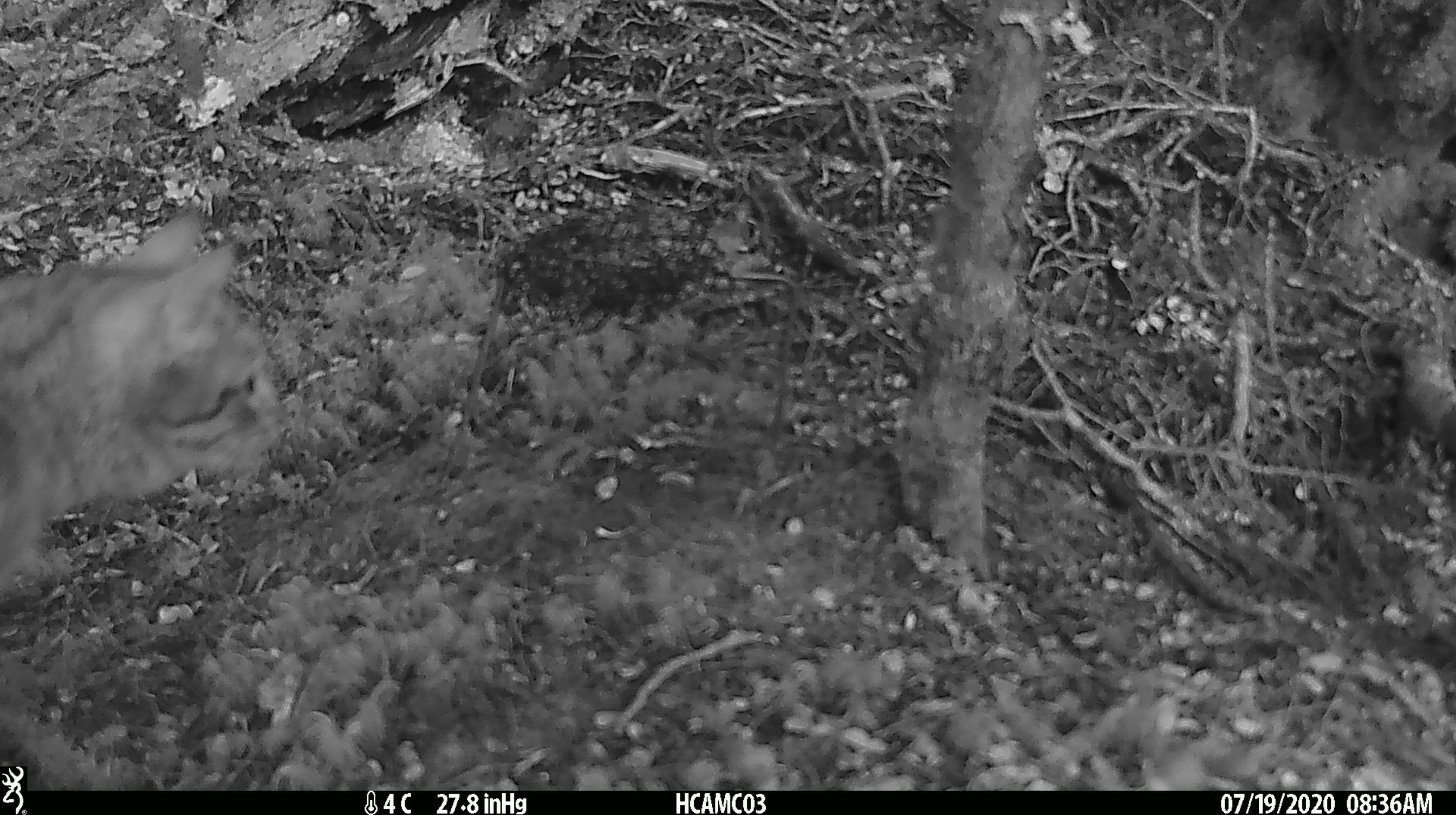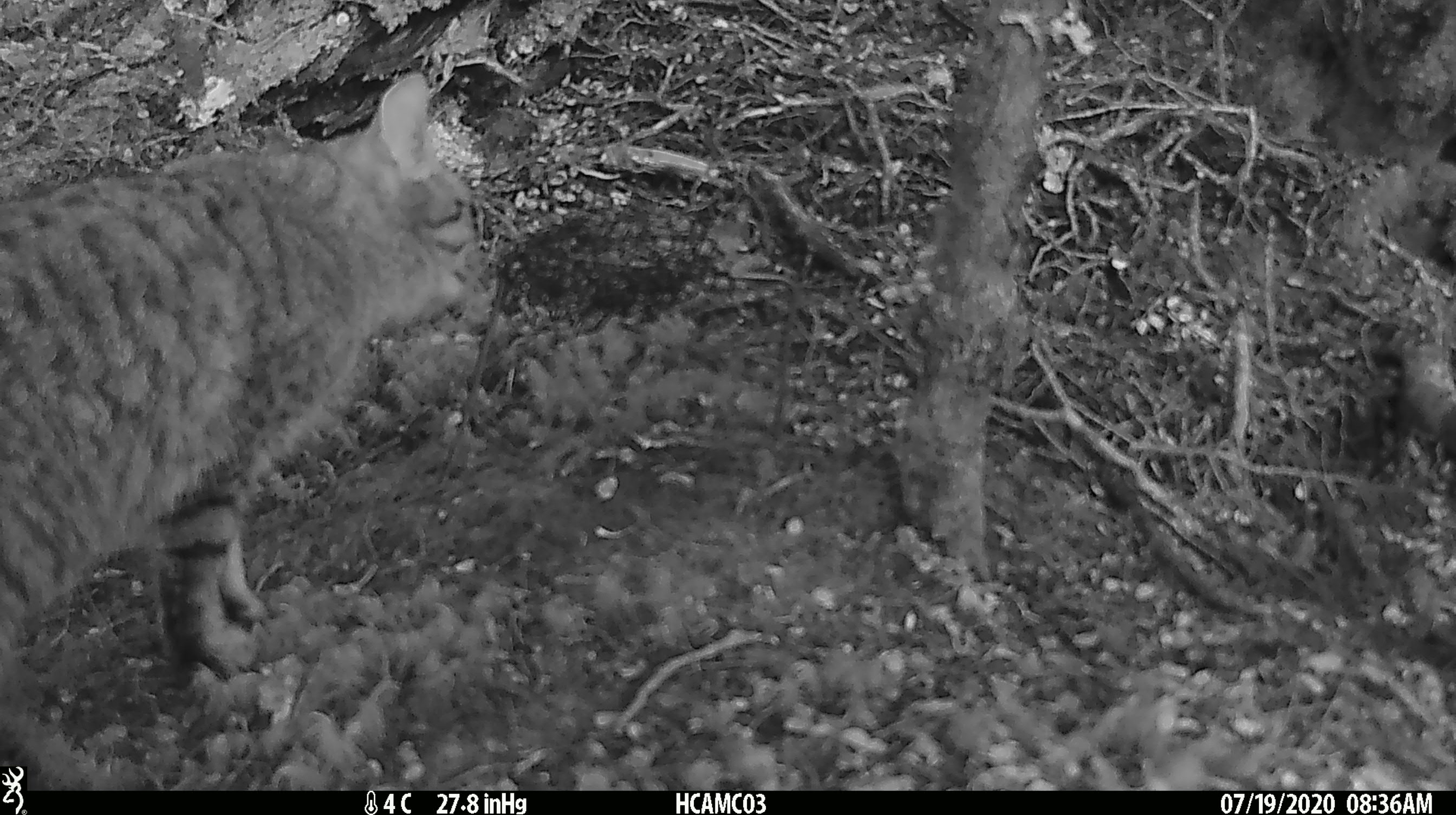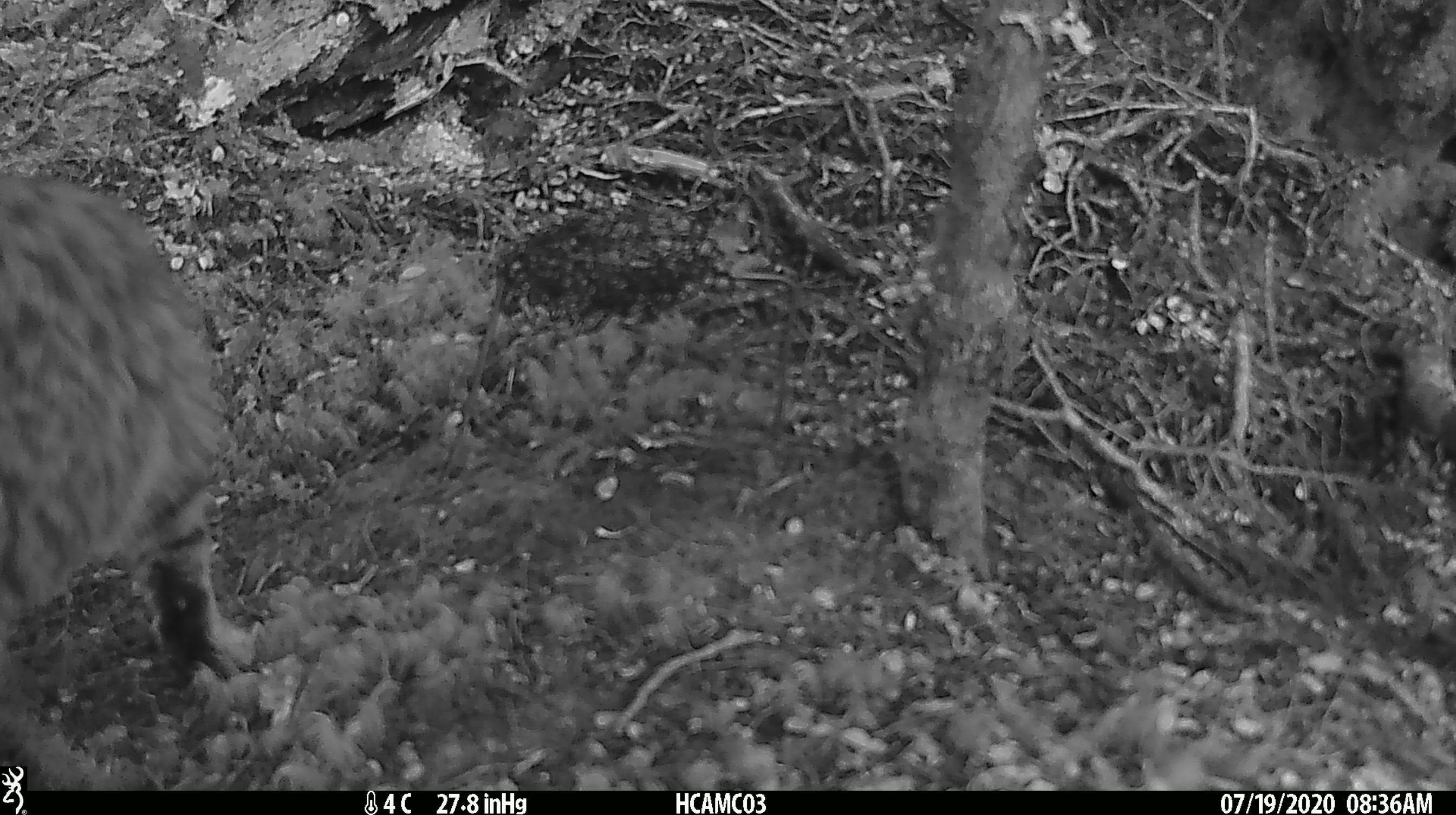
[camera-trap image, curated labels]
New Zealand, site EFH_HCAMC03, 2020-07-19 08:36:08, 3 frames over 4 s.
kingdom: Animalia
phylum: Chordata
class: Mammalia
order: Carnivora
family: Felidae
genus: Felis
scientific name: Felis catus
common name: domestic cat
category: cat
Cat (domestic cat) (Felis catus).